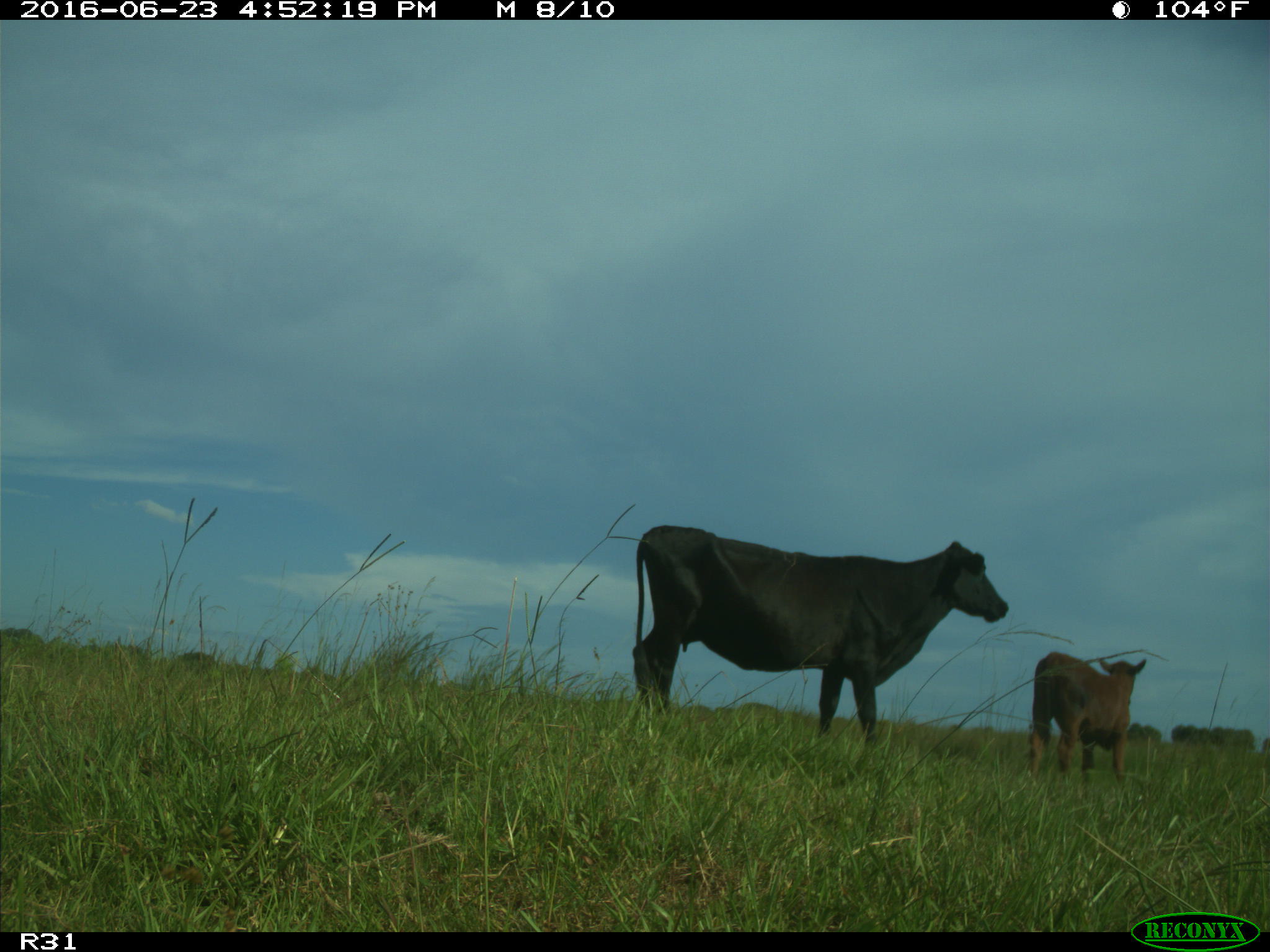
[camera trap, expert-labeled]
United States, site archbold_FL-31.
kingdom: Animalia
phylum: Chordata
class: Mammalia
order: Artiodactyla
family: Bovidae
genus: Bos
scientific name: Bos taurus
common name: domestic cow